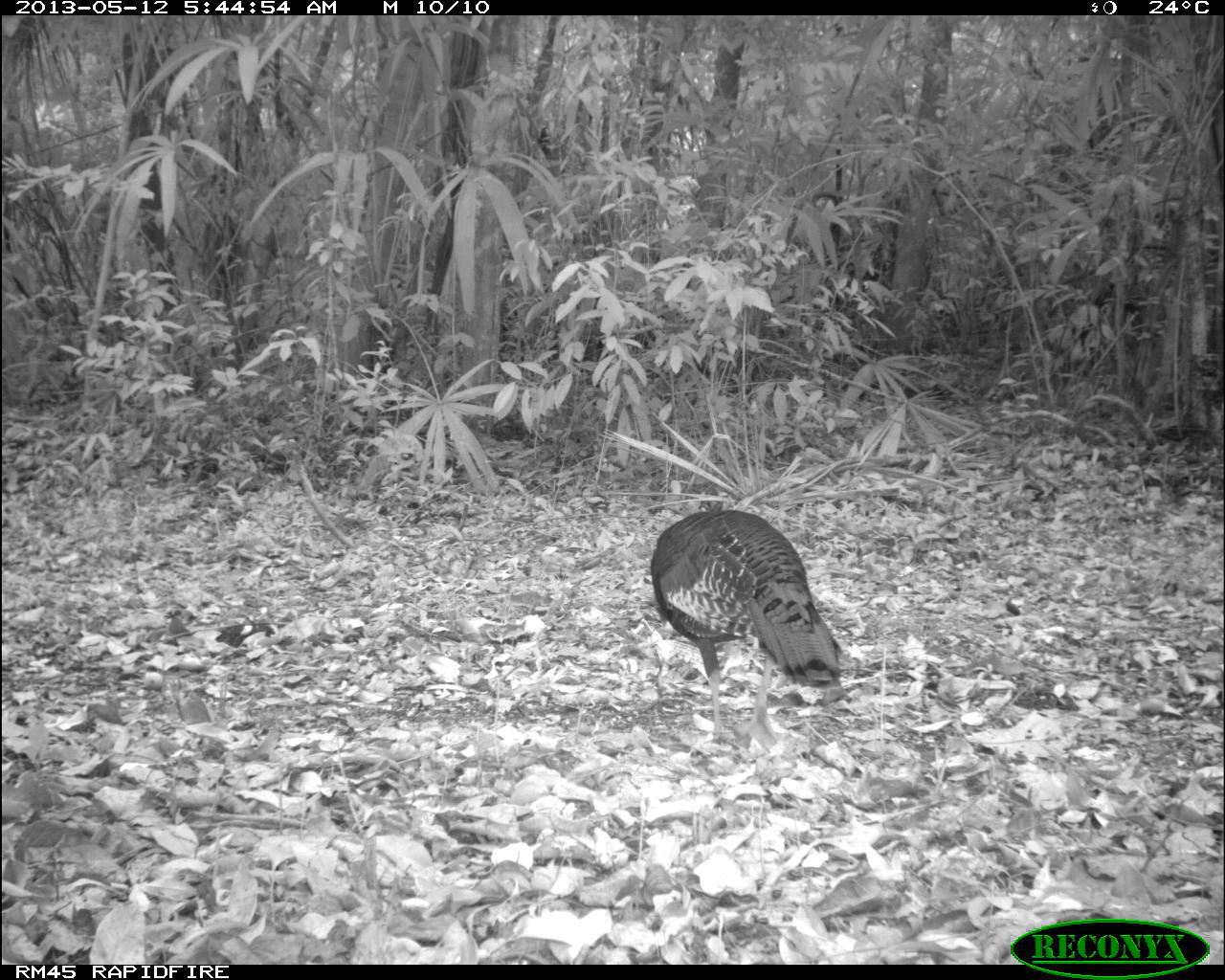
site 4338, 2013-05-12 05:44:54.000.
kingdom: Animalia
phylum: Chordata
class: Aves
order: Galliformes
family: Phasianidae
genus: Meleagris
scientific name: Meleagris ocellata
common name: ocellated turkey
Meleagris ocellata (ocellated turkey), count 1, sex female.